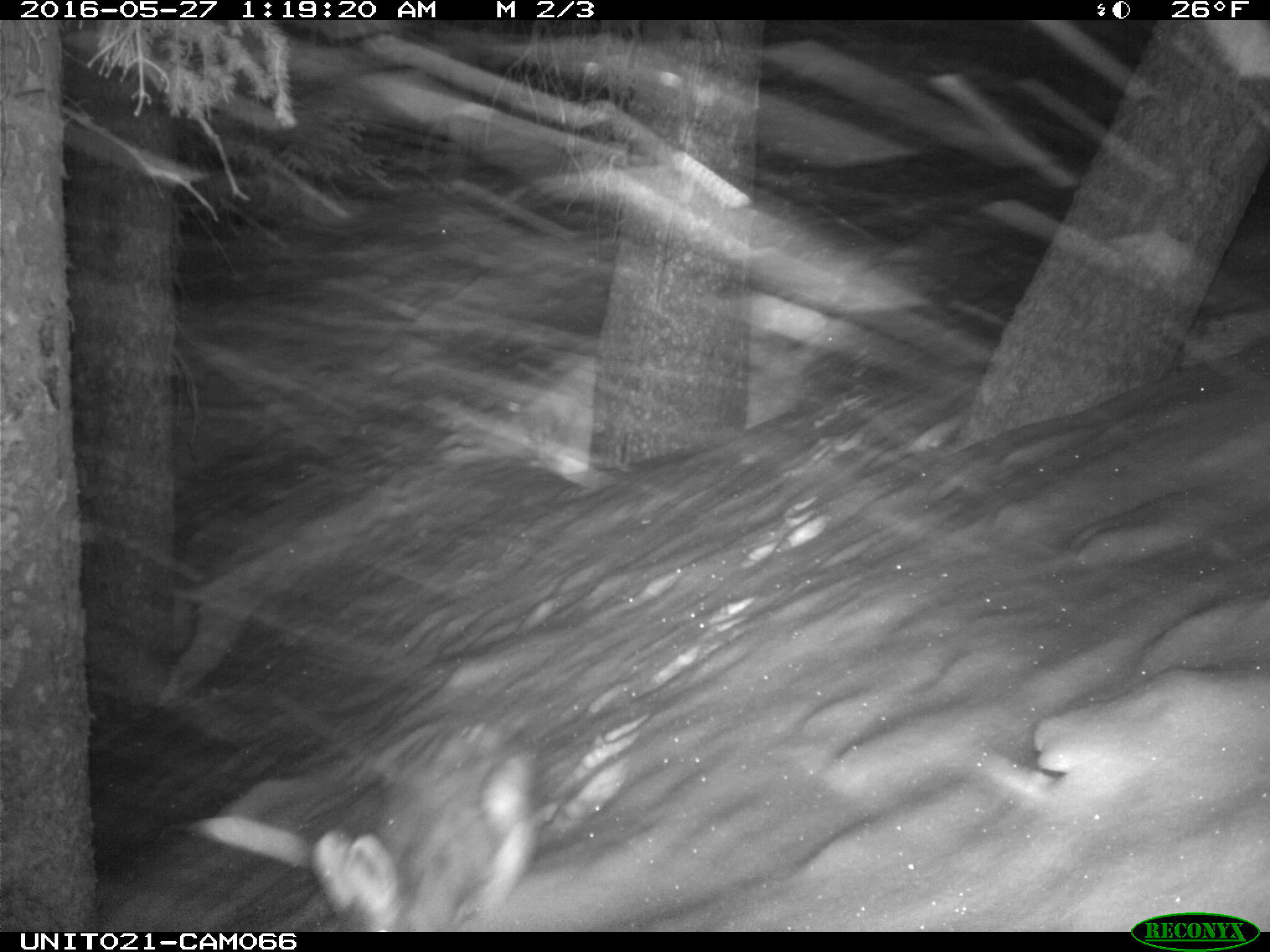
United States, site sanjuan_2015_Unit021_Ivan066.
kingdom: Animalia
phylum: Chordata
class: Mammalia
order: Lagomorpha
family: Leporidae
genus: Lepus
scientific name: Lepus americanus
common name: snowshoe hare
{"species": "Lepus americanus (snowshoe hare)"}